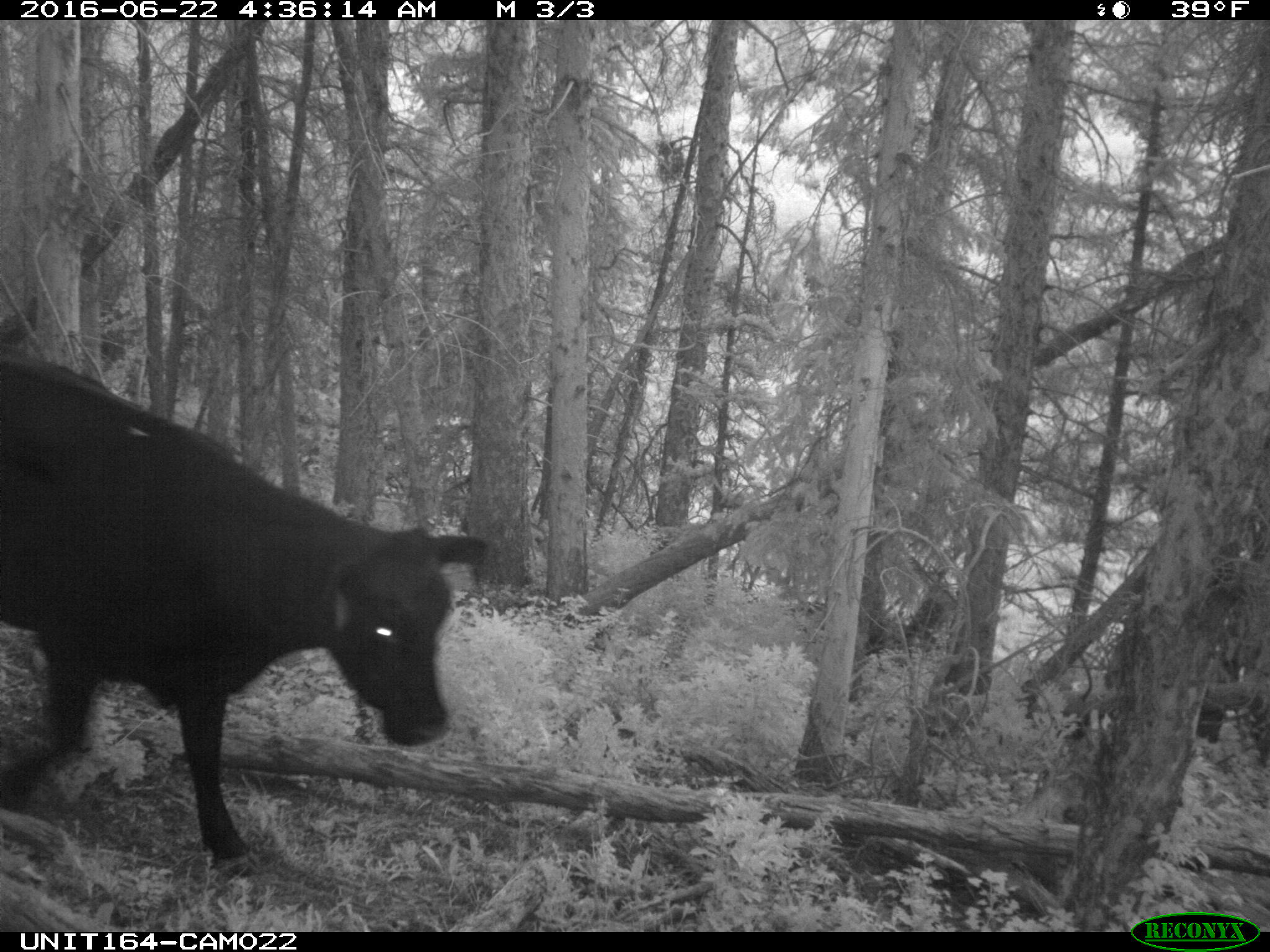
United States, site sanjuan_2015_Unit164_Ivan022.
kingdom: Animalia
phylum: Chordata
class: Mammalia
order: Artiodactyla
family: Bovidae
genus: Bos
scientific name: Bos taurus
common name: domestic cow